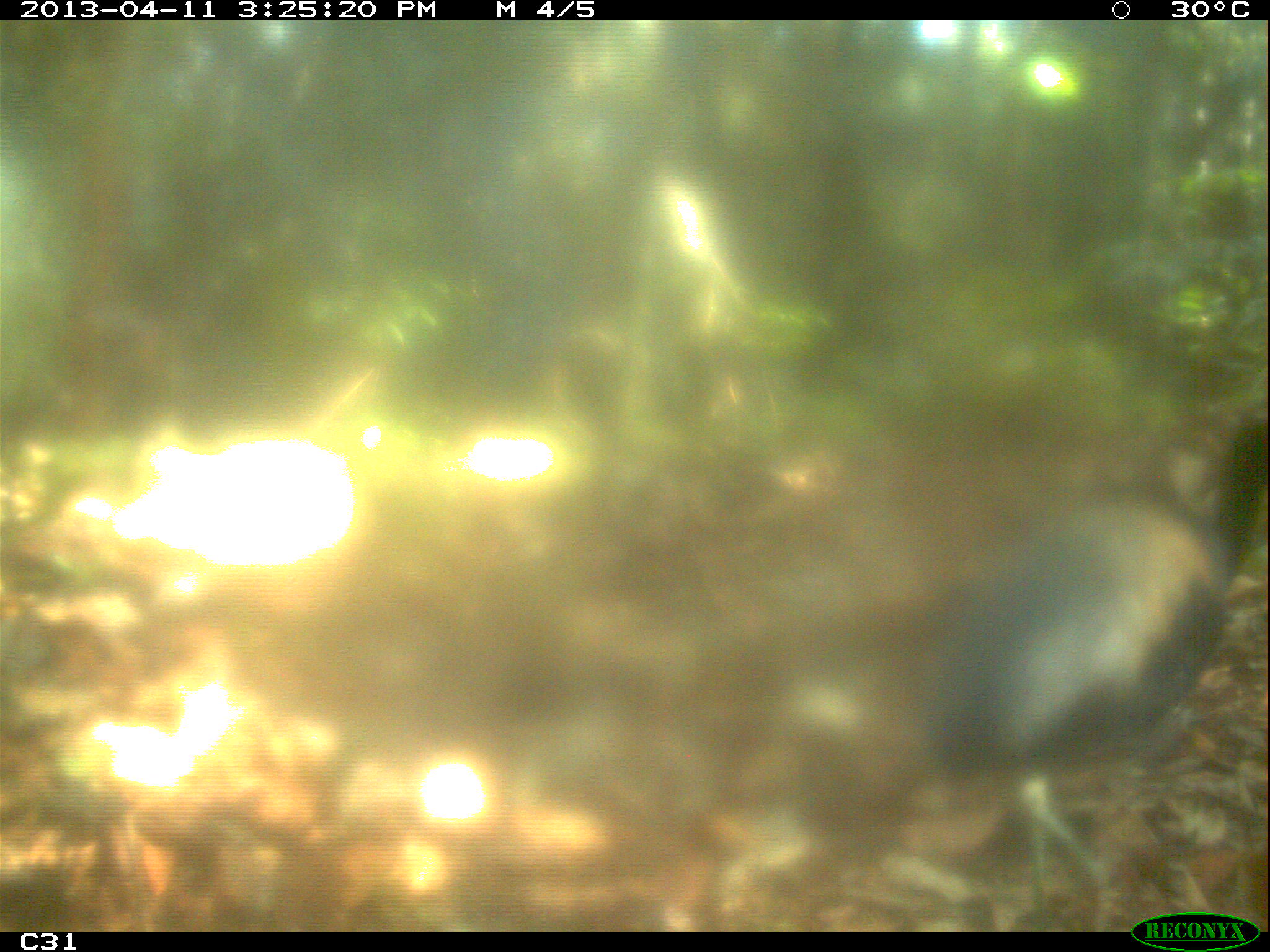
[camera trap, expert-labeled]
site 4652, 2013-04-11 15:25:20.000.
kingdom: Animalia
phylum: Chordata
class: Aves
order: Gruiformes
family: Psophiidae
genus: Psophia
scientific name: Psophia crepitans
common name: gray-winged trumpeter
Psophia crepitans (gray-winged trumpeter), count 2, age adult.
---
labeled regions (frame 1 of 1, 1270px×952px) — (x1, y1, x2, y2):
psophia crepitans: (924, 403, 1269, 931)